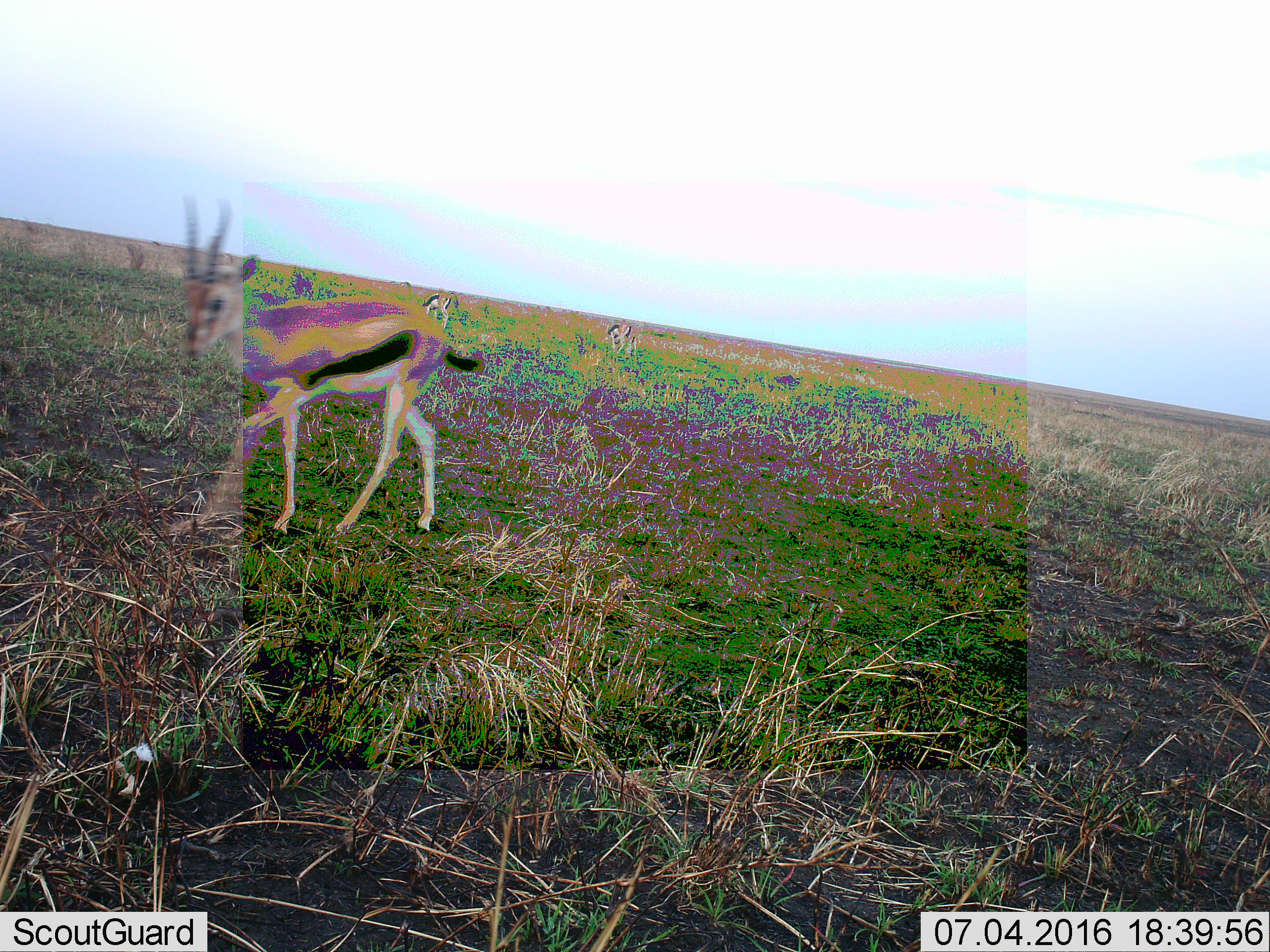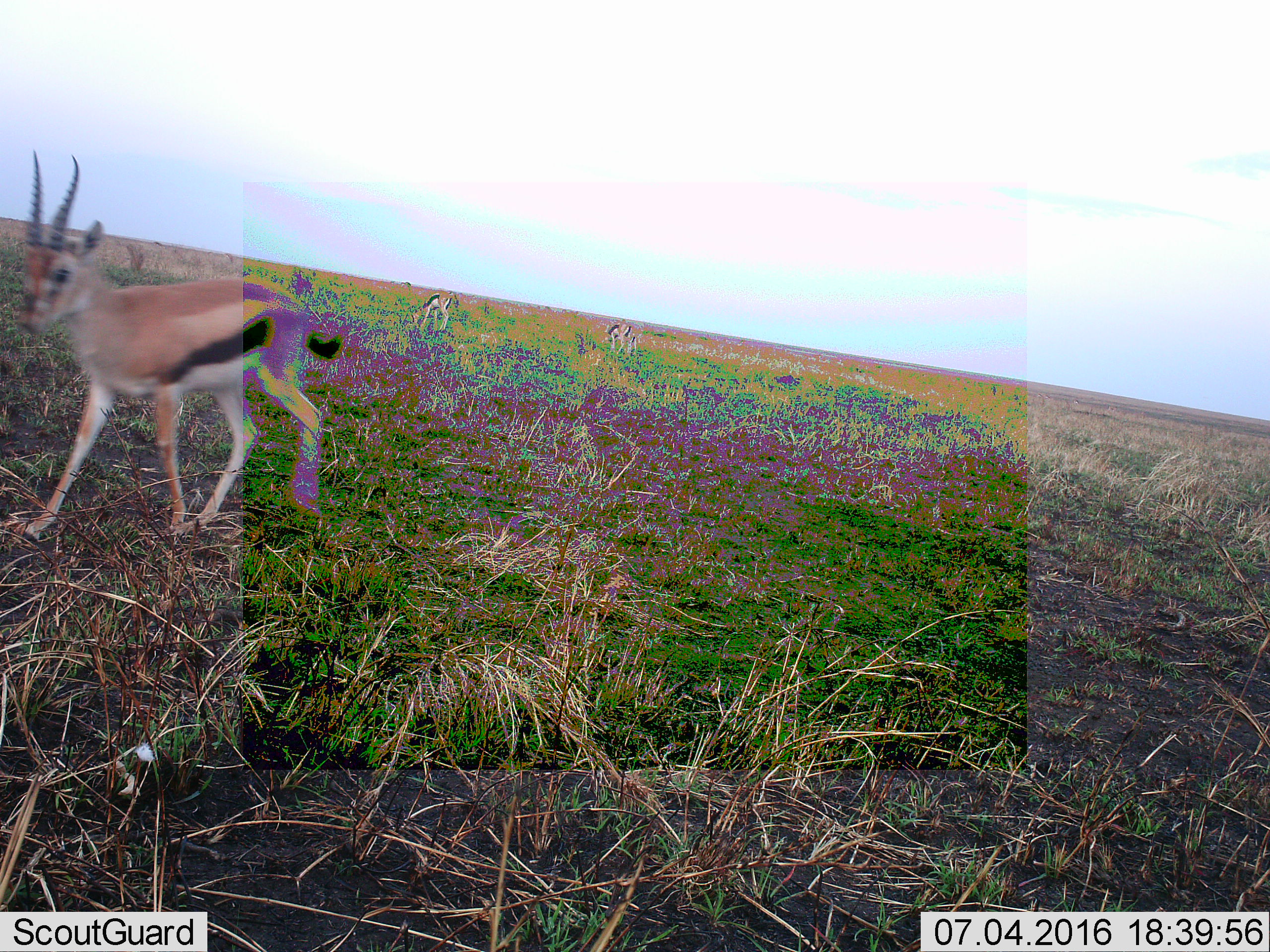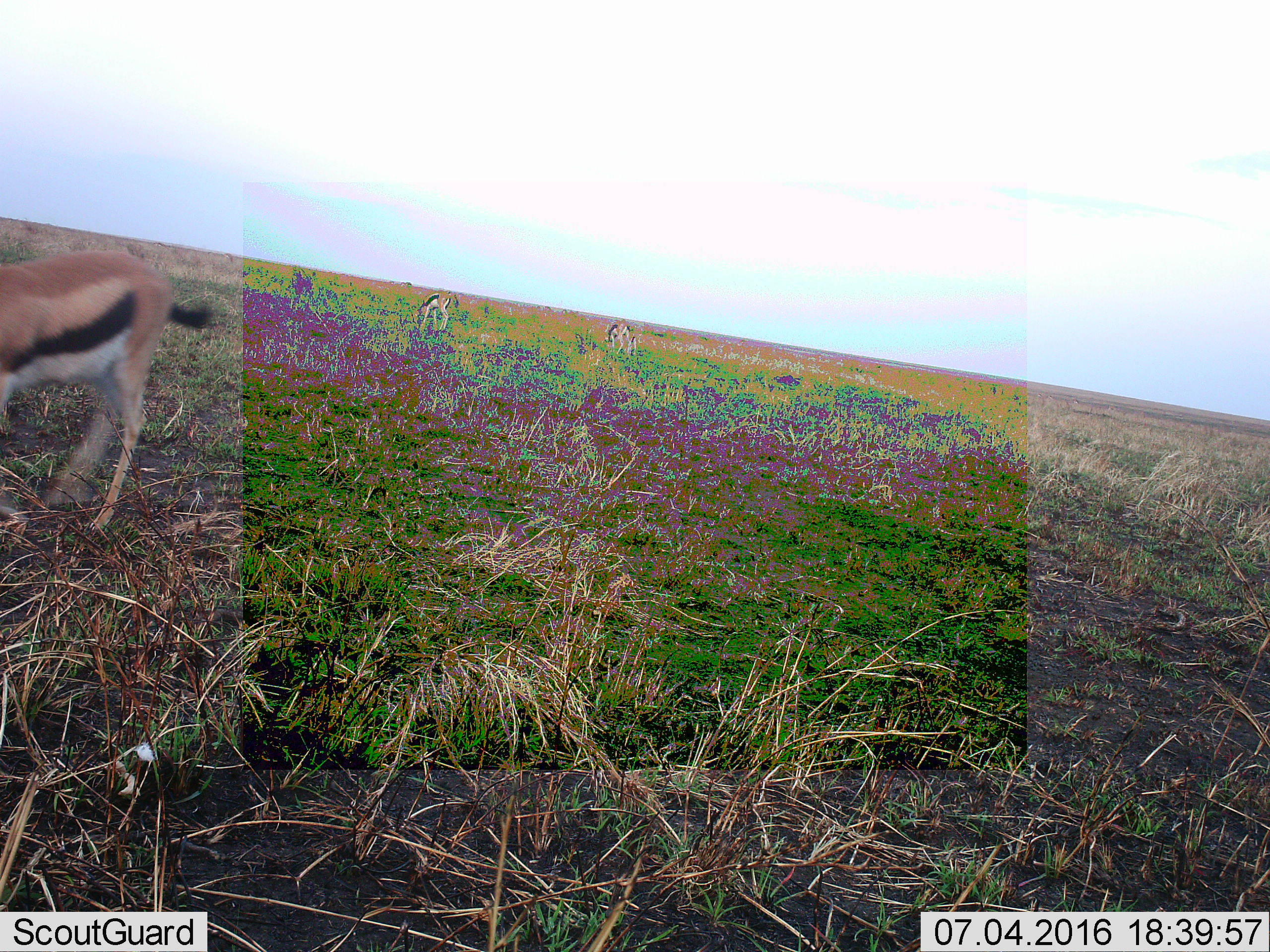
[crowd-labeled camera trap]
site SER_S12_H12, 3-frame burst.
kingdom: Animalia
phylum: Chordata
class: Mammalia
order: Artiodactyla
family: Bovidae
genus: Eudorcas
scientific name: Eudorcas thomsonii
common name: thomson's gazelle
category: gazellethomsons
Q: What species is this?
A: Gazellethomsons (thomson's gazelle) (Eudorcas thomsonii).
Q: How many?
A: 3.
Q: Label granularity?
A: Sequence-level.